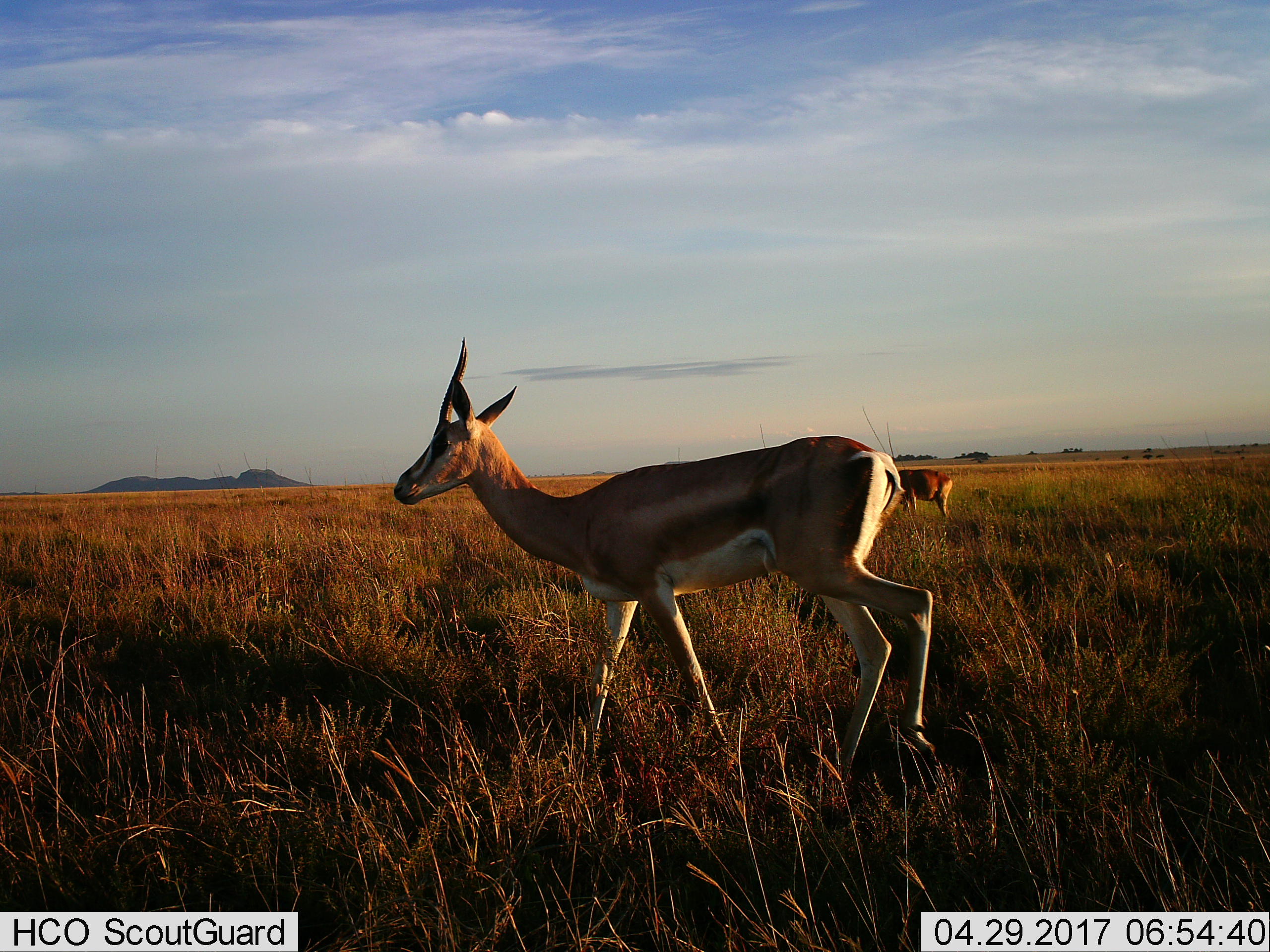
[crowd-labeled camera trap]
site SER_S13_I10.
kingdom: Animalia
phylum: Chordata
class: Mammalia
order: Artiodactyla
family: Bovidae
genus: Nanger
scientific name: Nanger granti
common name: grant's gazelle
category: gazellegrants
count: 2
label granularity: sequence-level